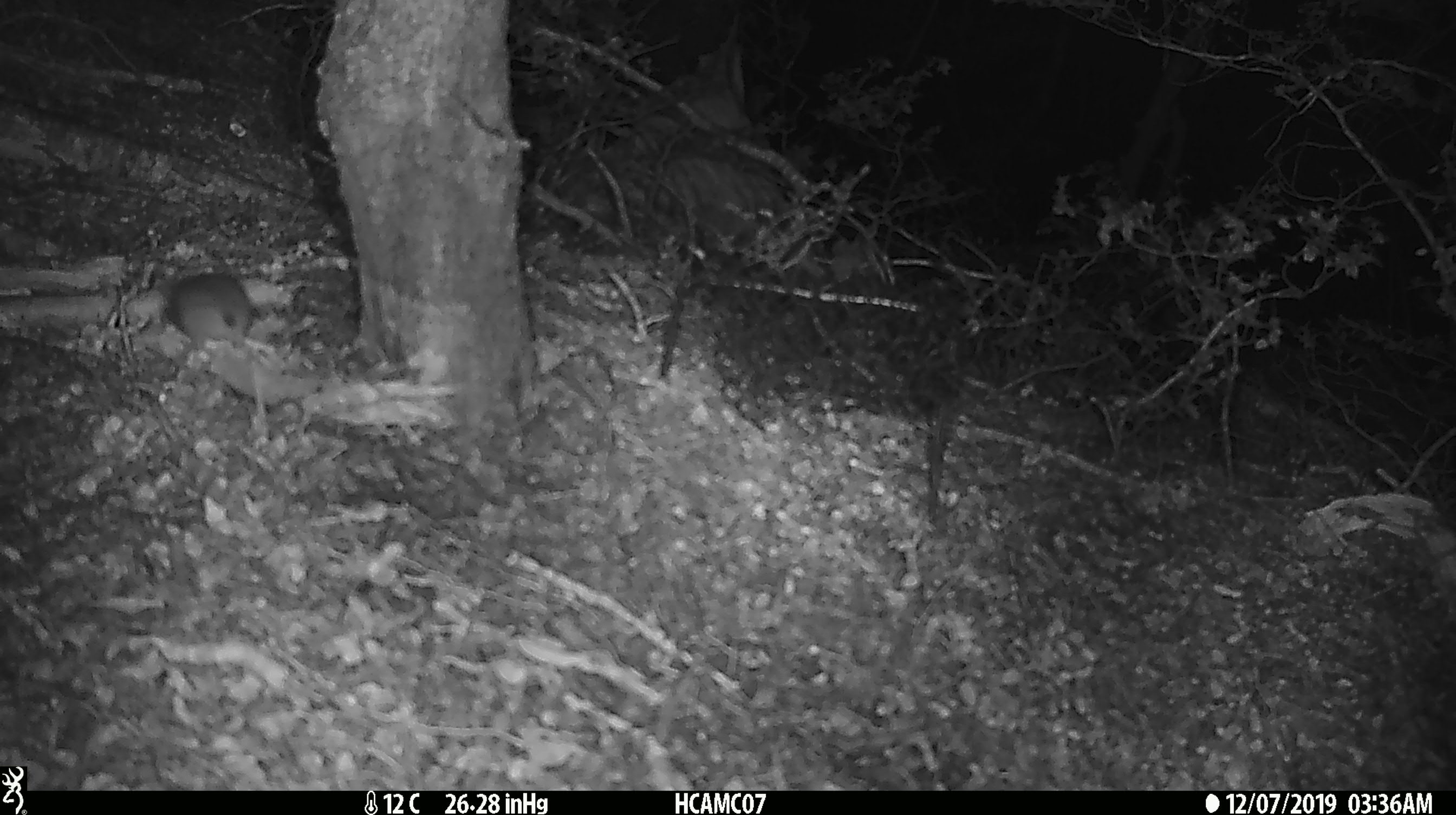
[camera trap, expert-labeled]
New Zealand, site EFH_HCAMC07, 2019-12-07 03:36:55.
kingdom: Animalia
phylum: Chordata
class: Mammalia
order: Rodentia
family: Muridae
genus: Mus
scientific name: Mus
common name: mouse